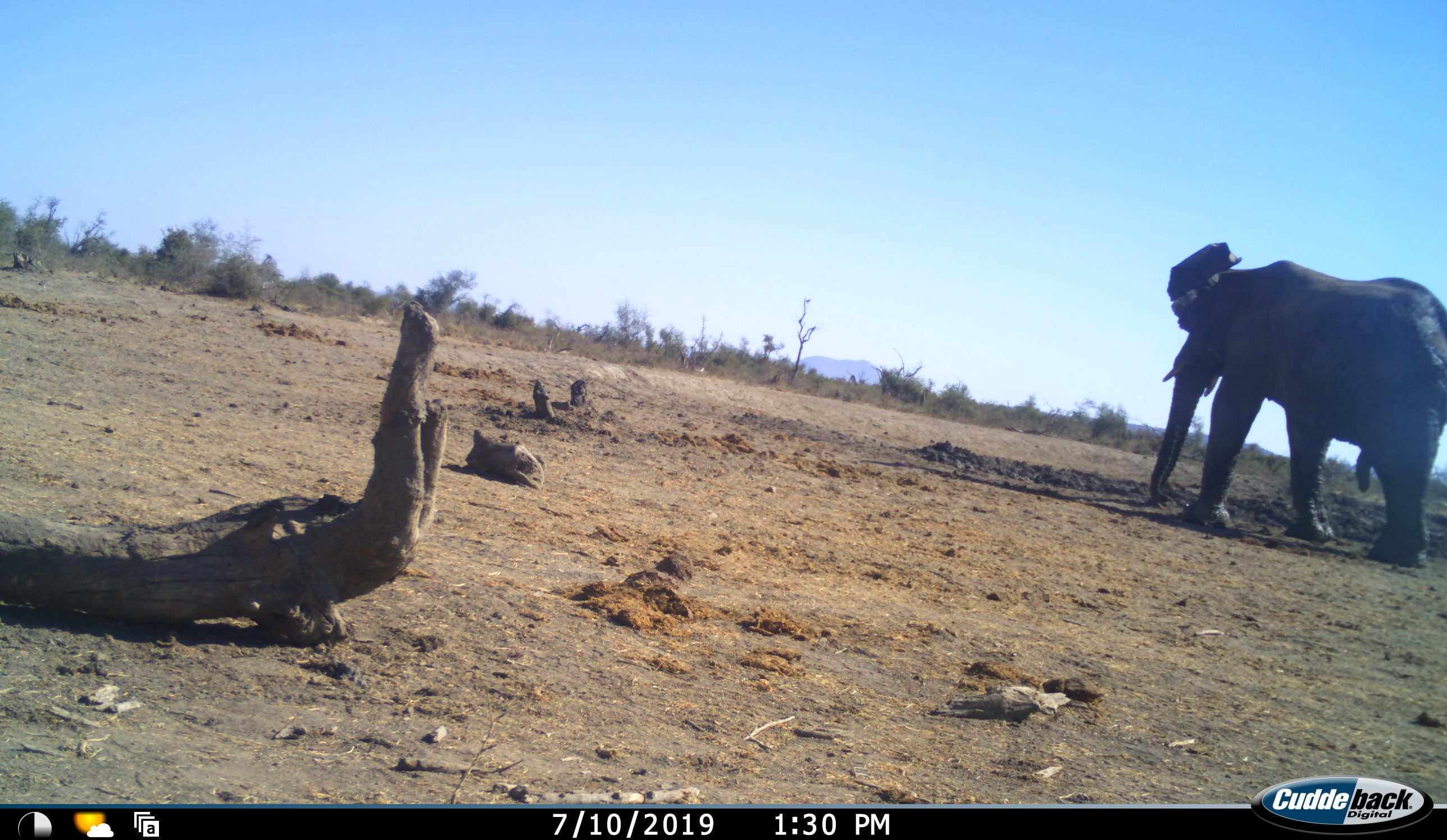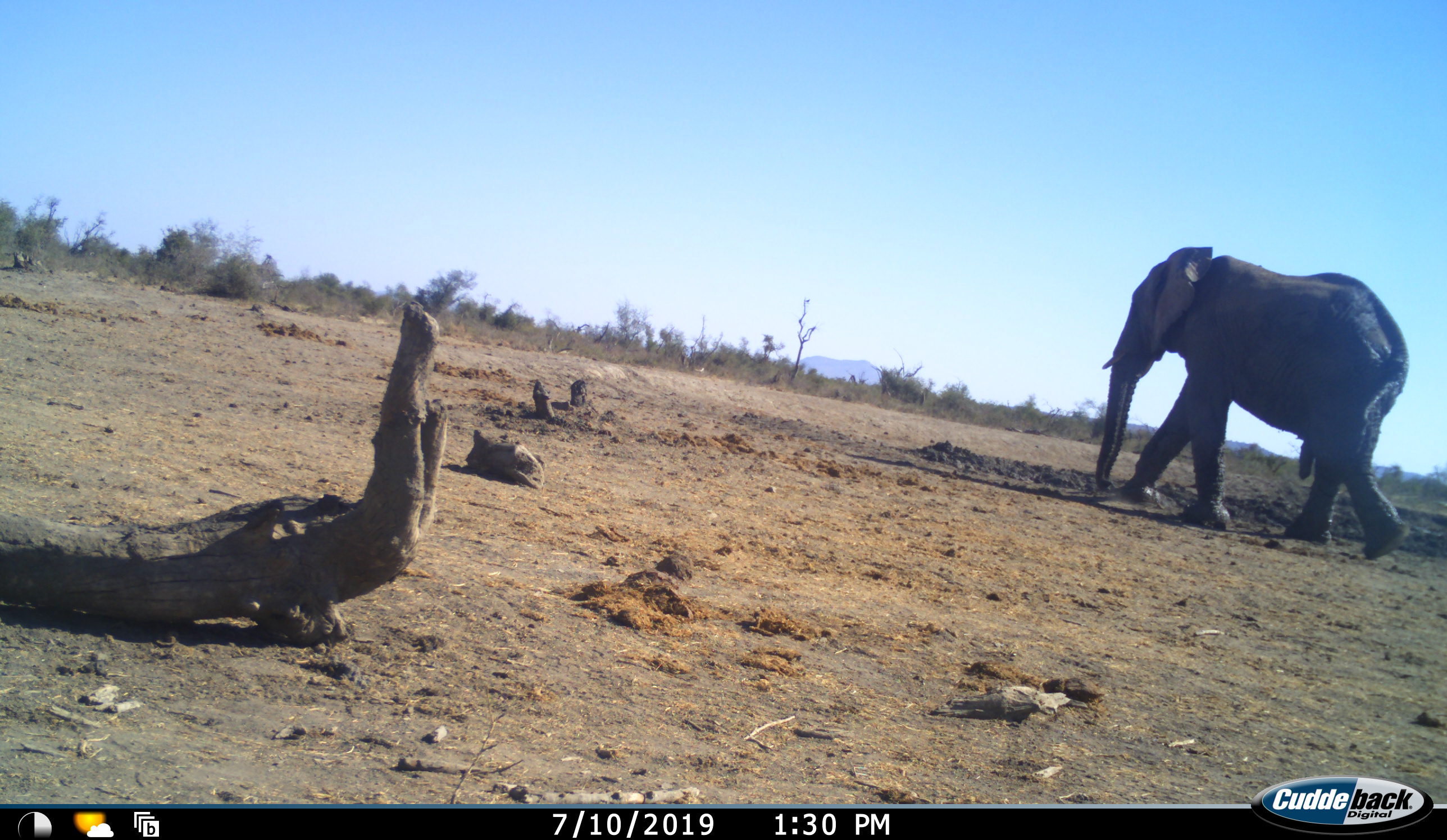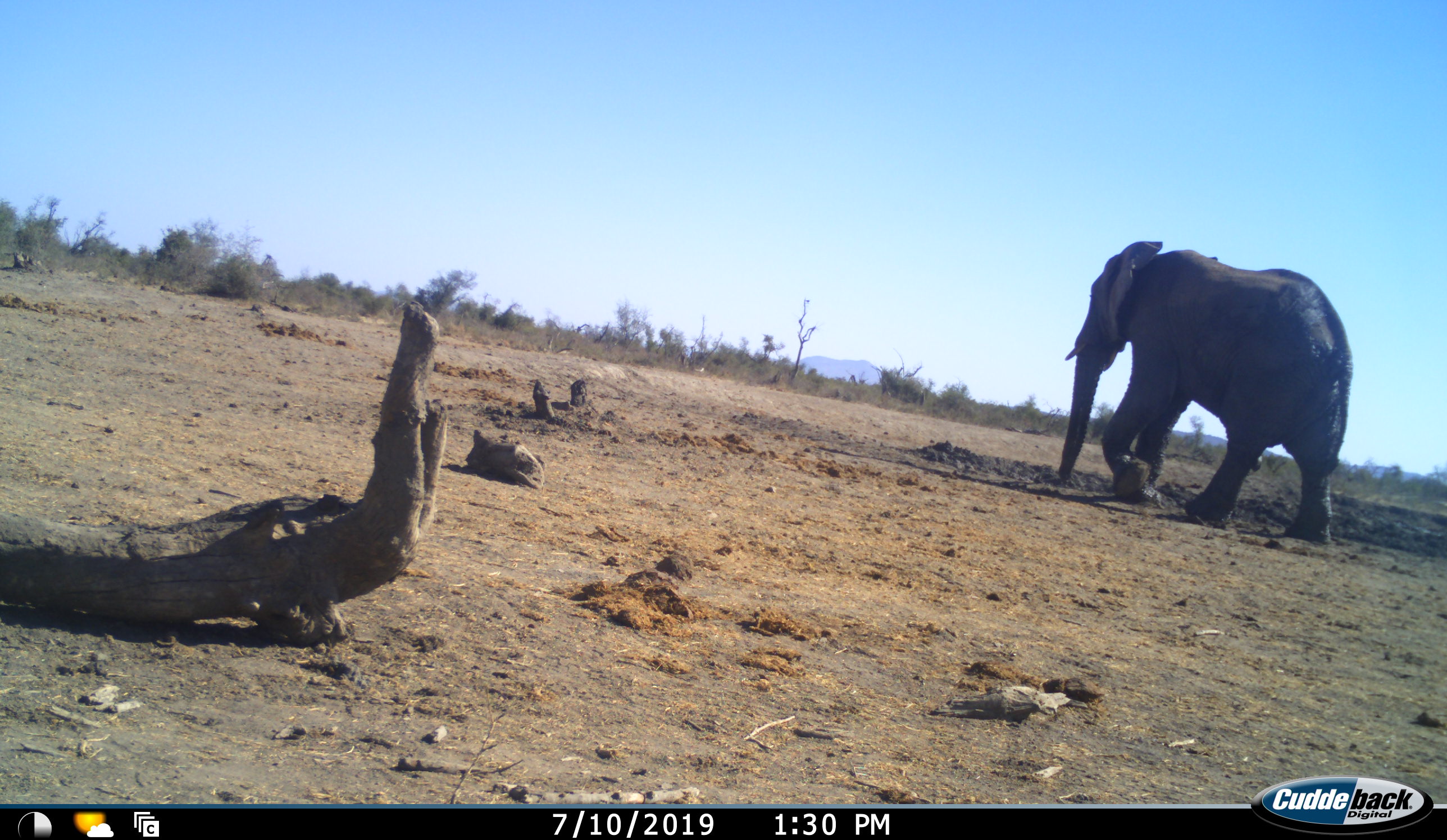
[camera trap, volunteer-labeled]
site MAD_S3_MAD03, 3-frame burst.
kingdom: Animalia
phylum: Chordata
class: Mammalia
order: Proboscidea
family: Elephantidae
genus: Loxodonta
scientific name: Loxodonta africana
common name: african bush elephant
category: elephant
Elephant (african bush elephant) (Loxodonta africana), count 1. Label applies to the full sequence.